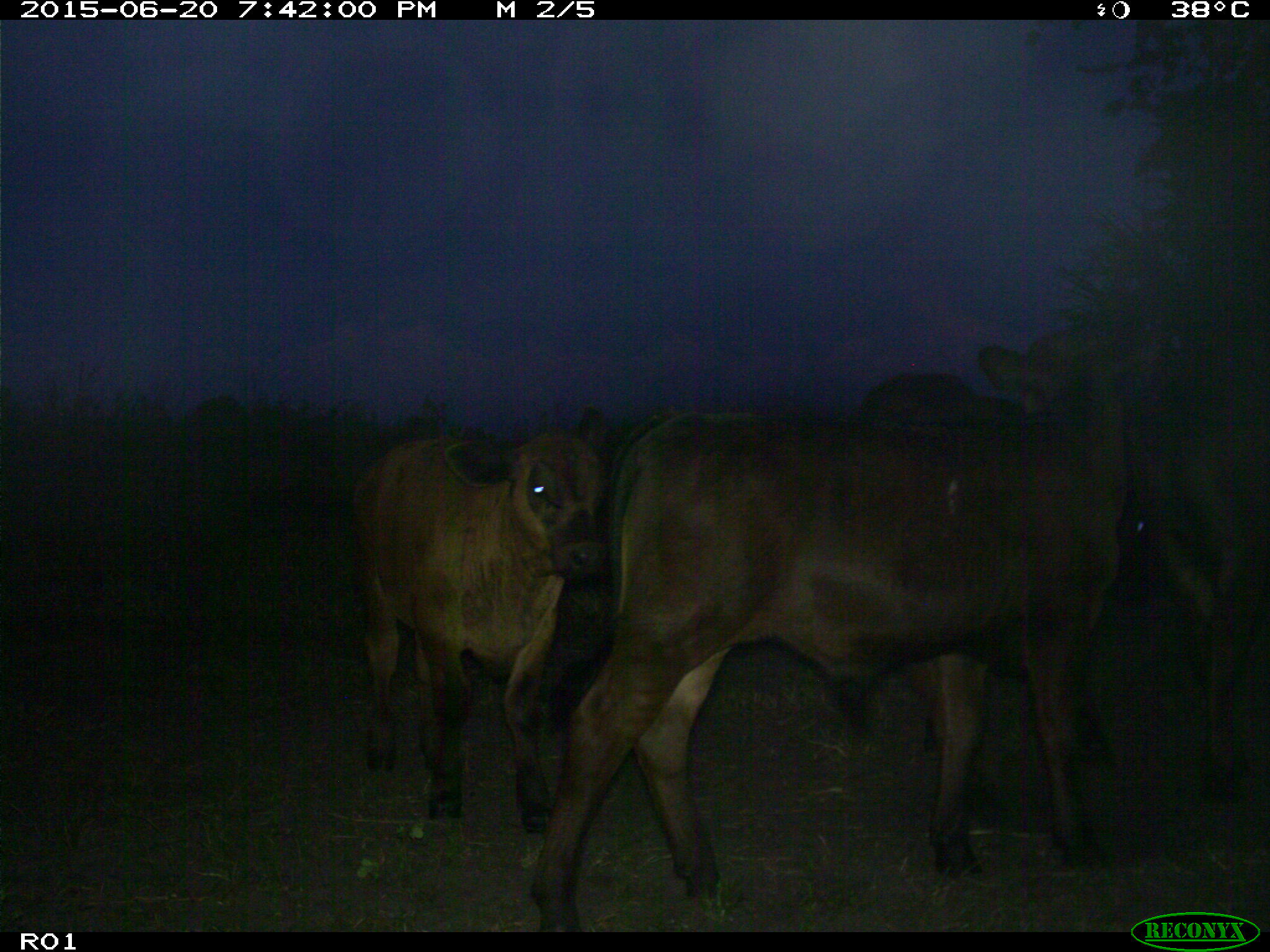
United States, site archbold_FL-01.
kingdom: Animalia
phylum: Chordata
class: Mammalia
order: Artiodactyla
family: Bovidae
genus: Bos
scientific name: Bos taurus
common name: domestic cow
Bos taurus (domestic cow).